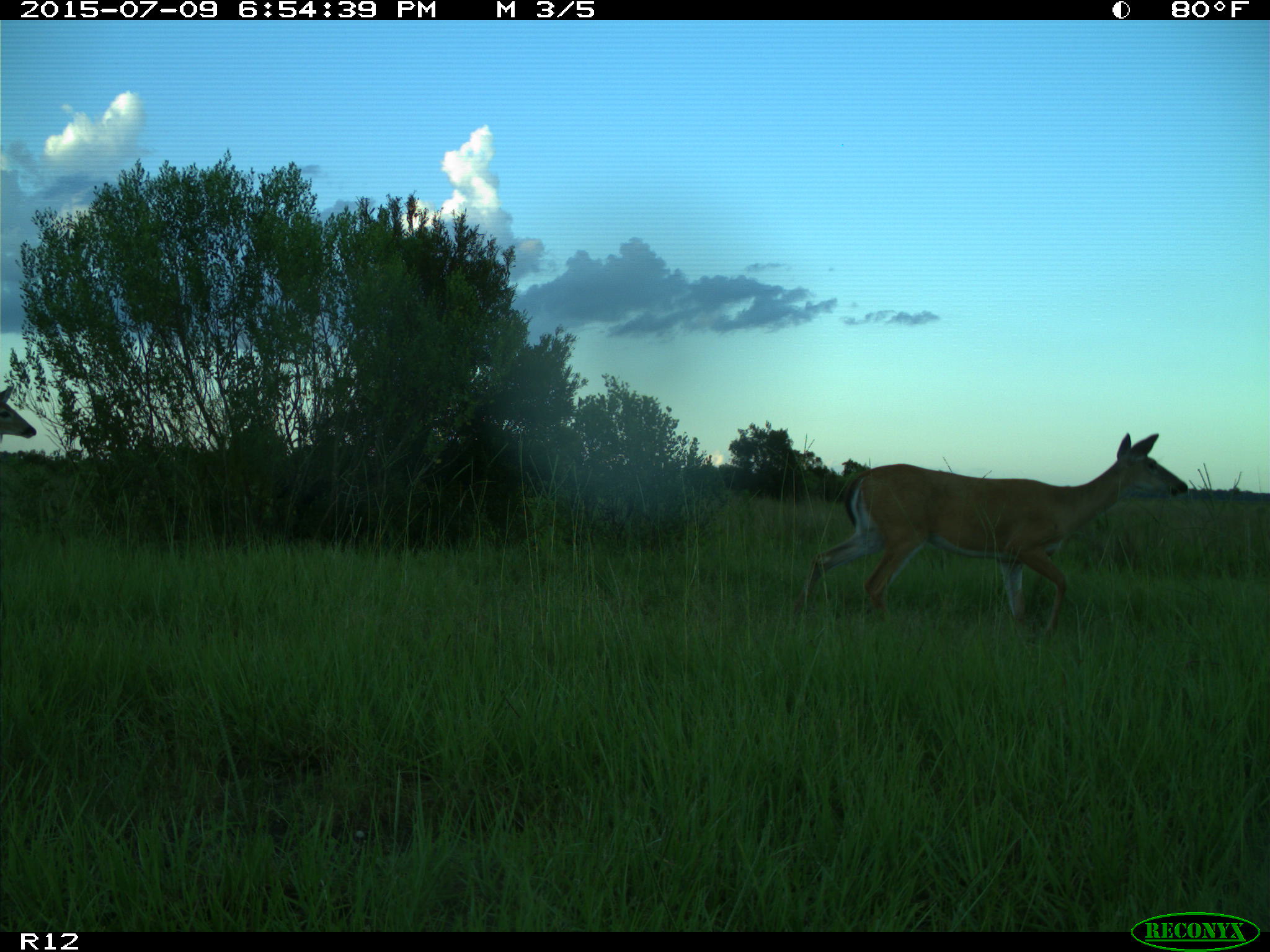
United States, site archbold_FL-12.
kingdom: Animalia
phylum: Chordata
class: Mammalia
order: Artiodactyla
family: Cervidae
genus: Odocoileus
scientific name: Odocoileus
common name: deer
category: unidentified deer